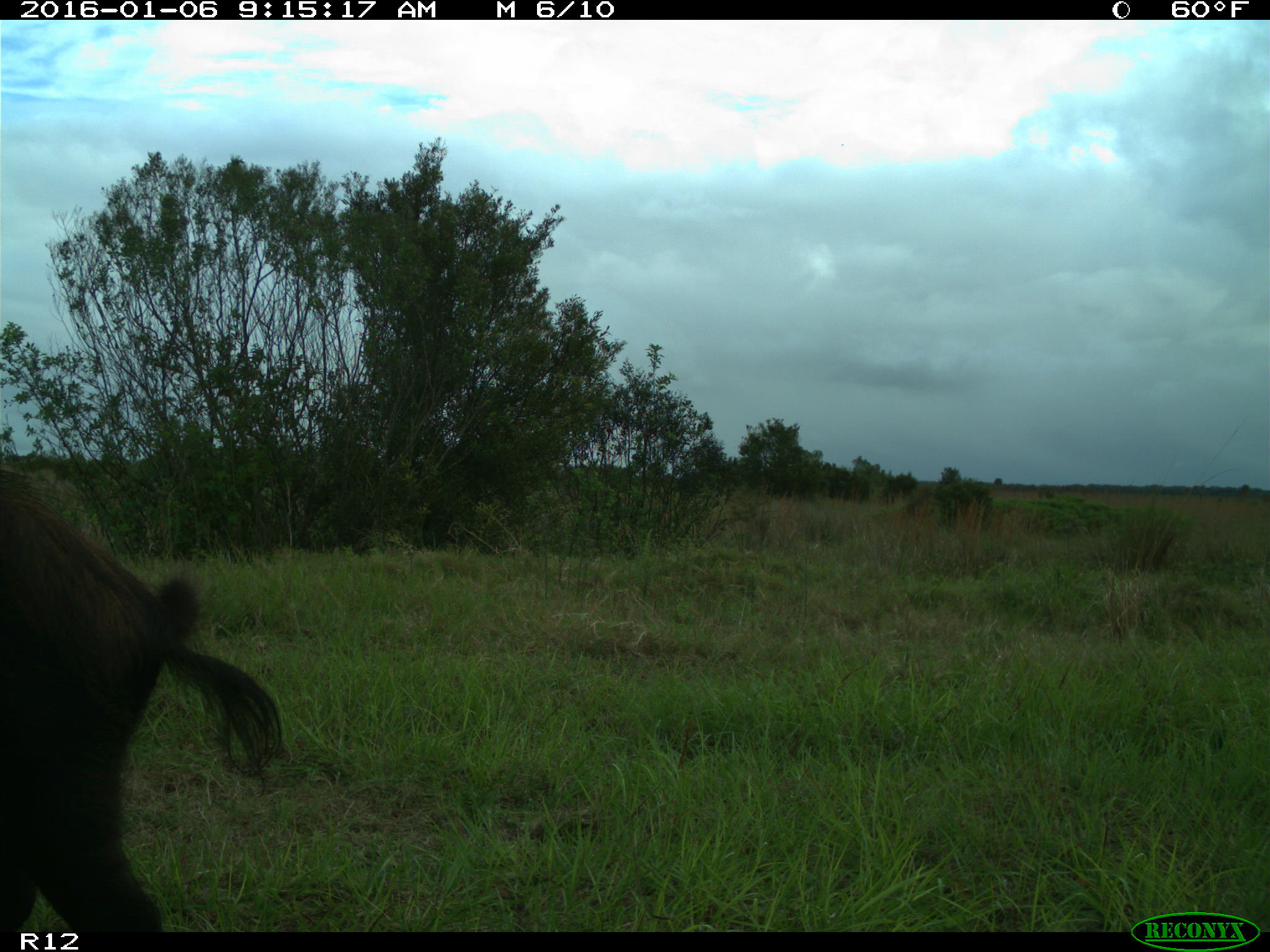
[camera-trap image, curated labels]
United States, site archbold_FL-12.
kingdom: Animalia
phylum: Chordata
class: Mammalia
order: Artiodactyla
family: Suidae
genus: Sus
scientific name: Sus scrofa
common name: wild boar